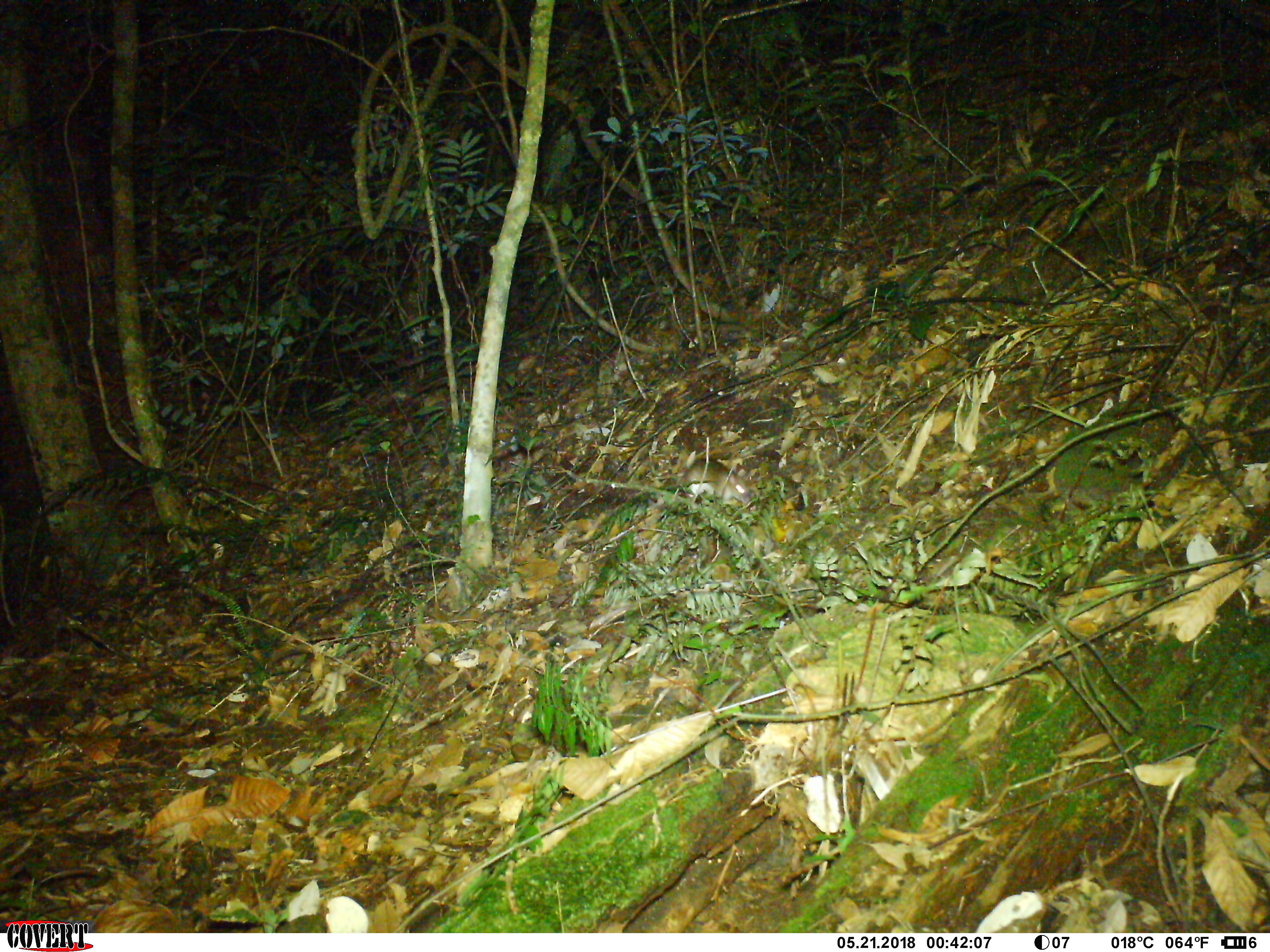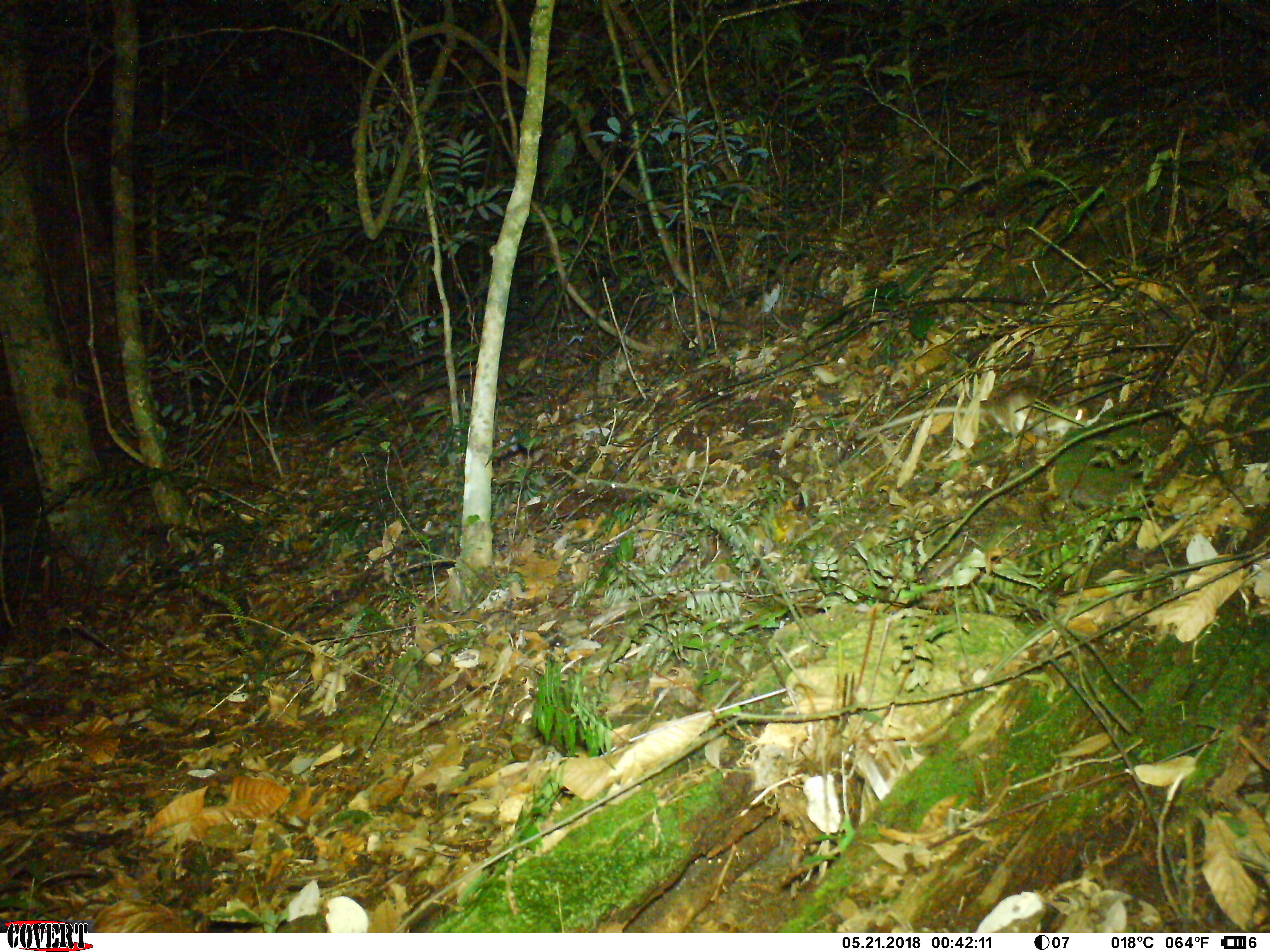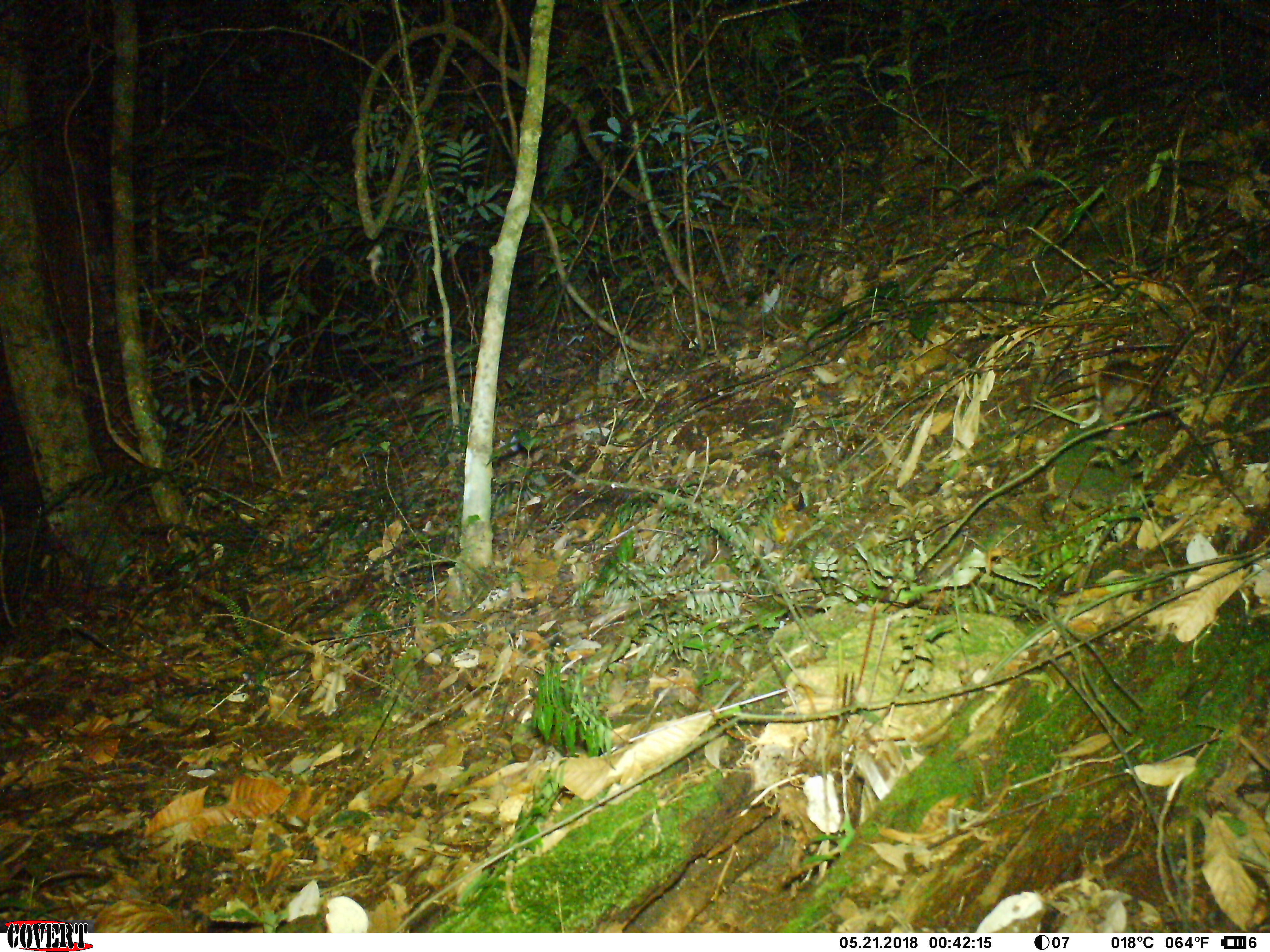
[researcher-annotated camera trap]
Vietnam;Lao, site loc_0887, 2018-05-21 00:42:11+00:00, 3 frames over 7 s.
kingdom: Animalia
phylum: Chordata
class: Mammalia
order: Rodentia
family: Muridae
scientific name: Muridae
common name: old-world mice and rats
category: unidentified murid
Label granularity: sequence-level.